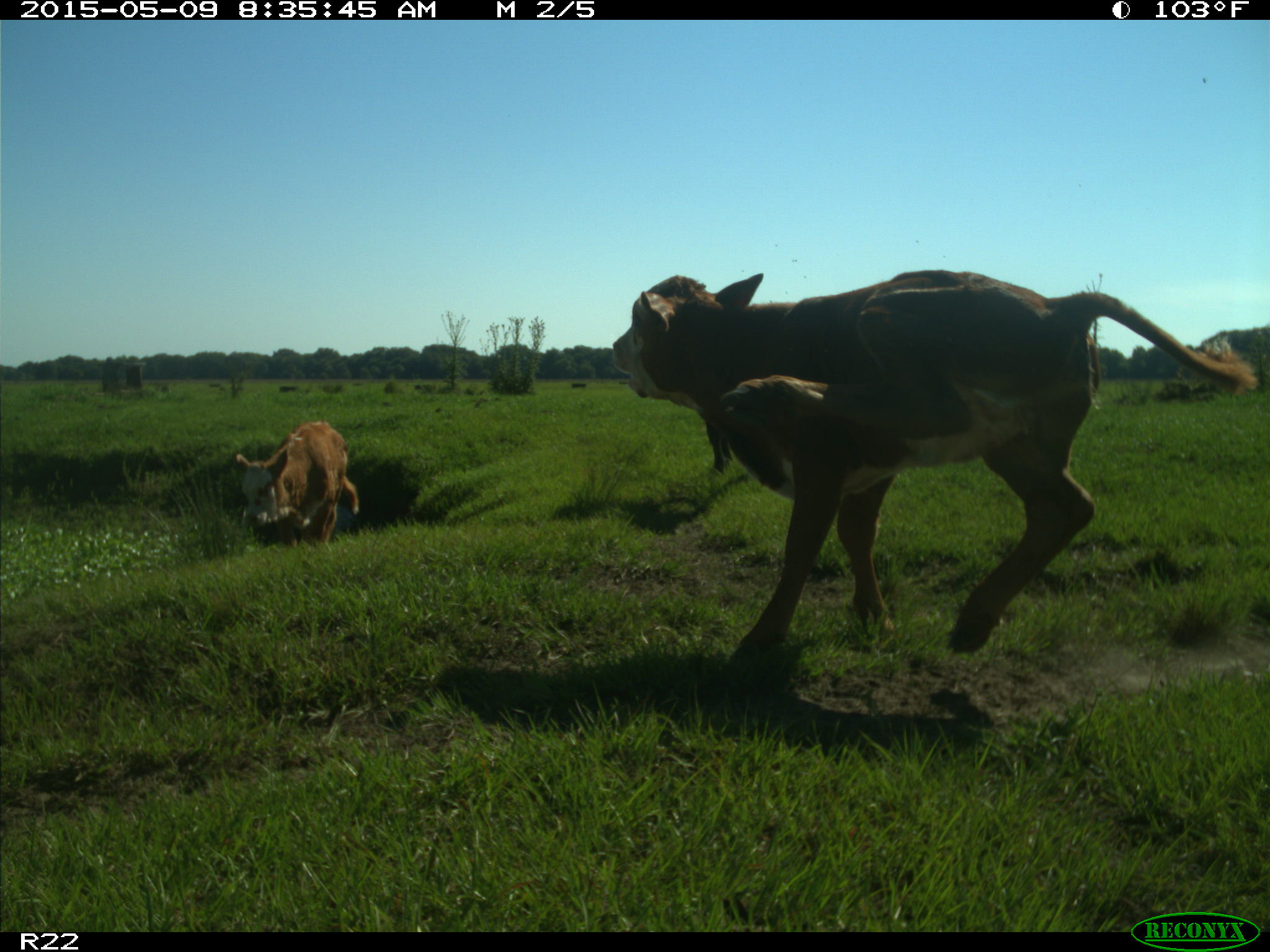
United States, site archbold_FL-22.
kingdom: Animalia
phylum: Chordata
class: Mammalia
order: Artiodactyla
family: Bovidae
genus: Bos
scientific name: Bos taurus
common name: domestic cow